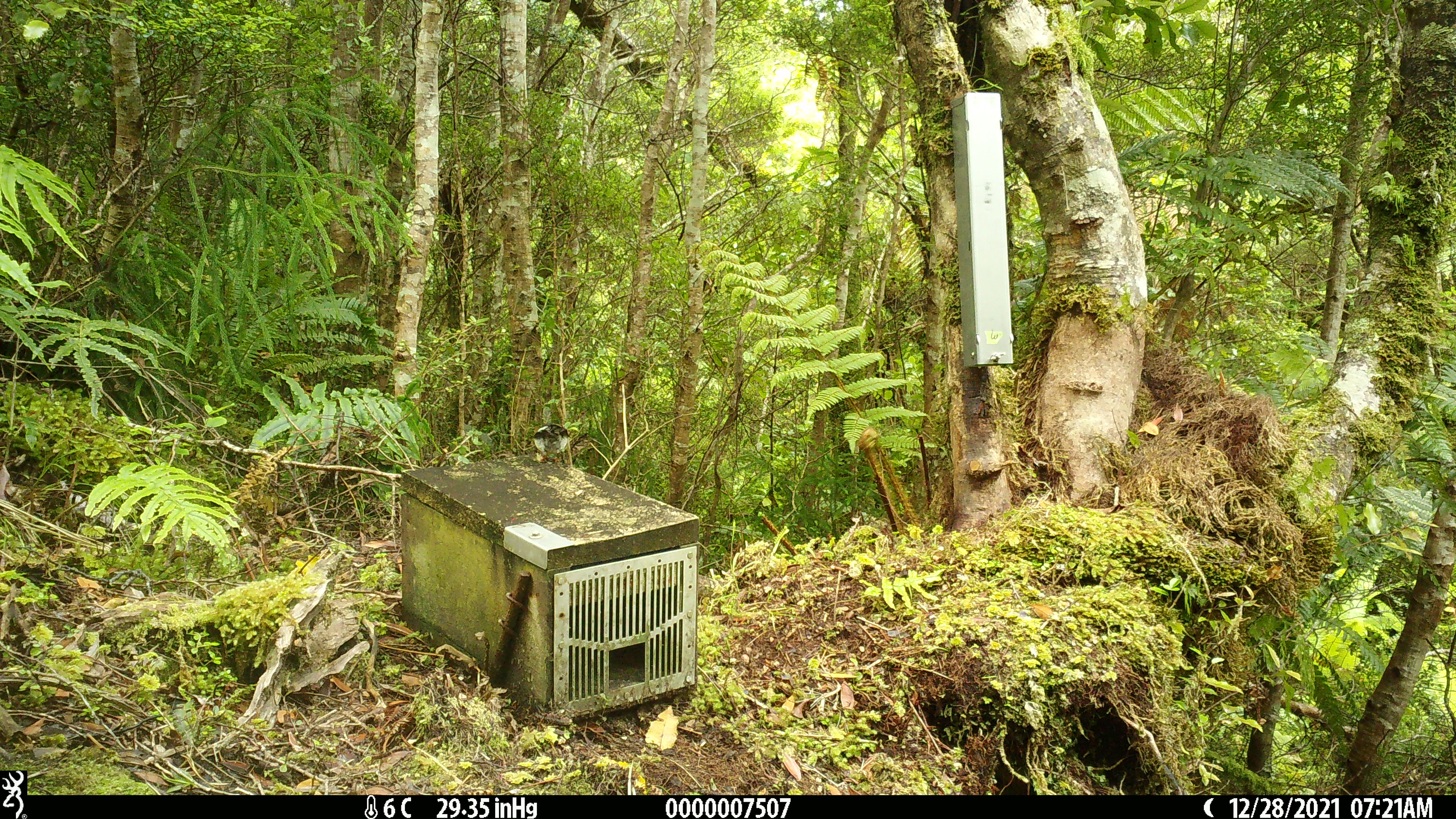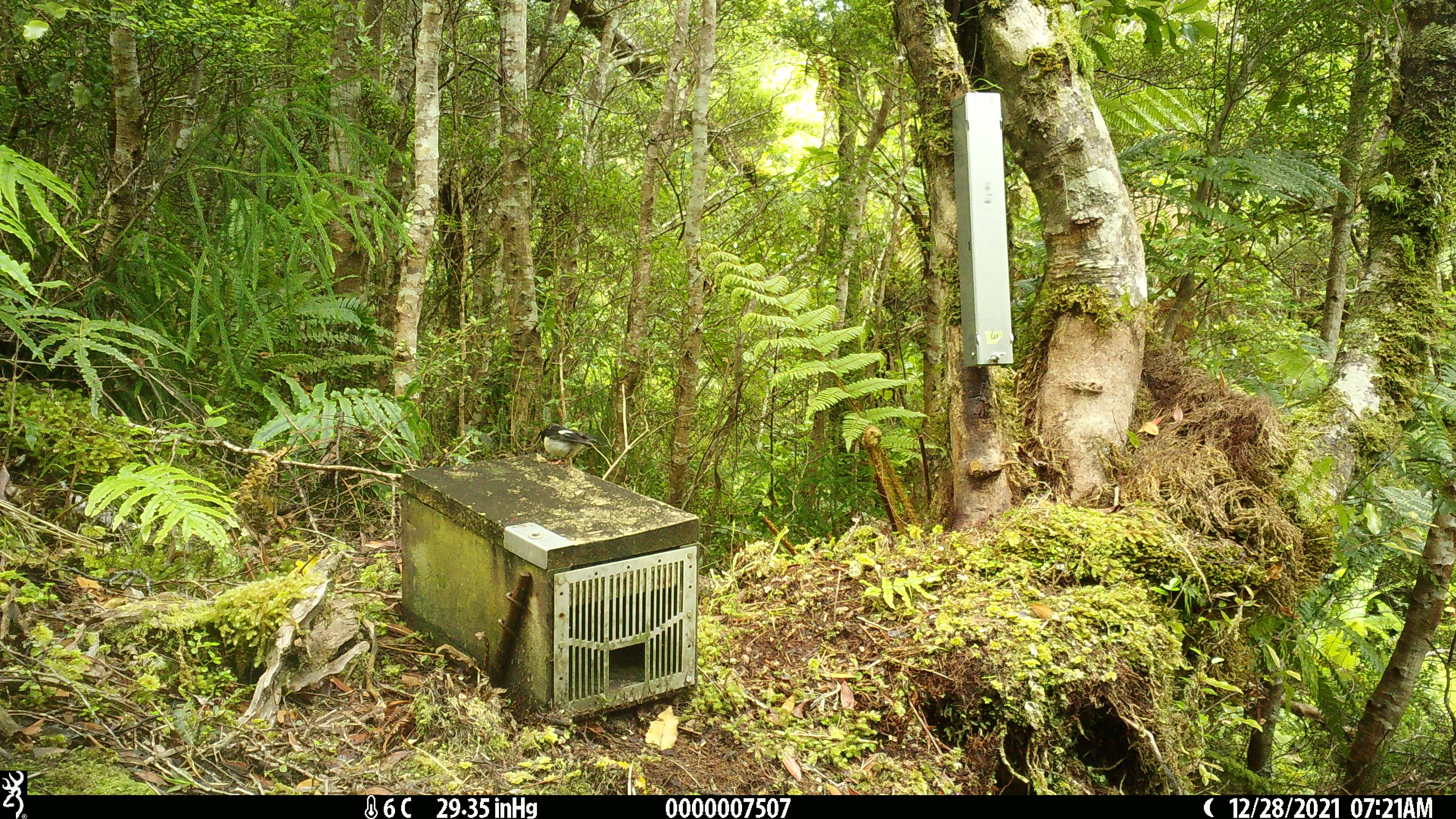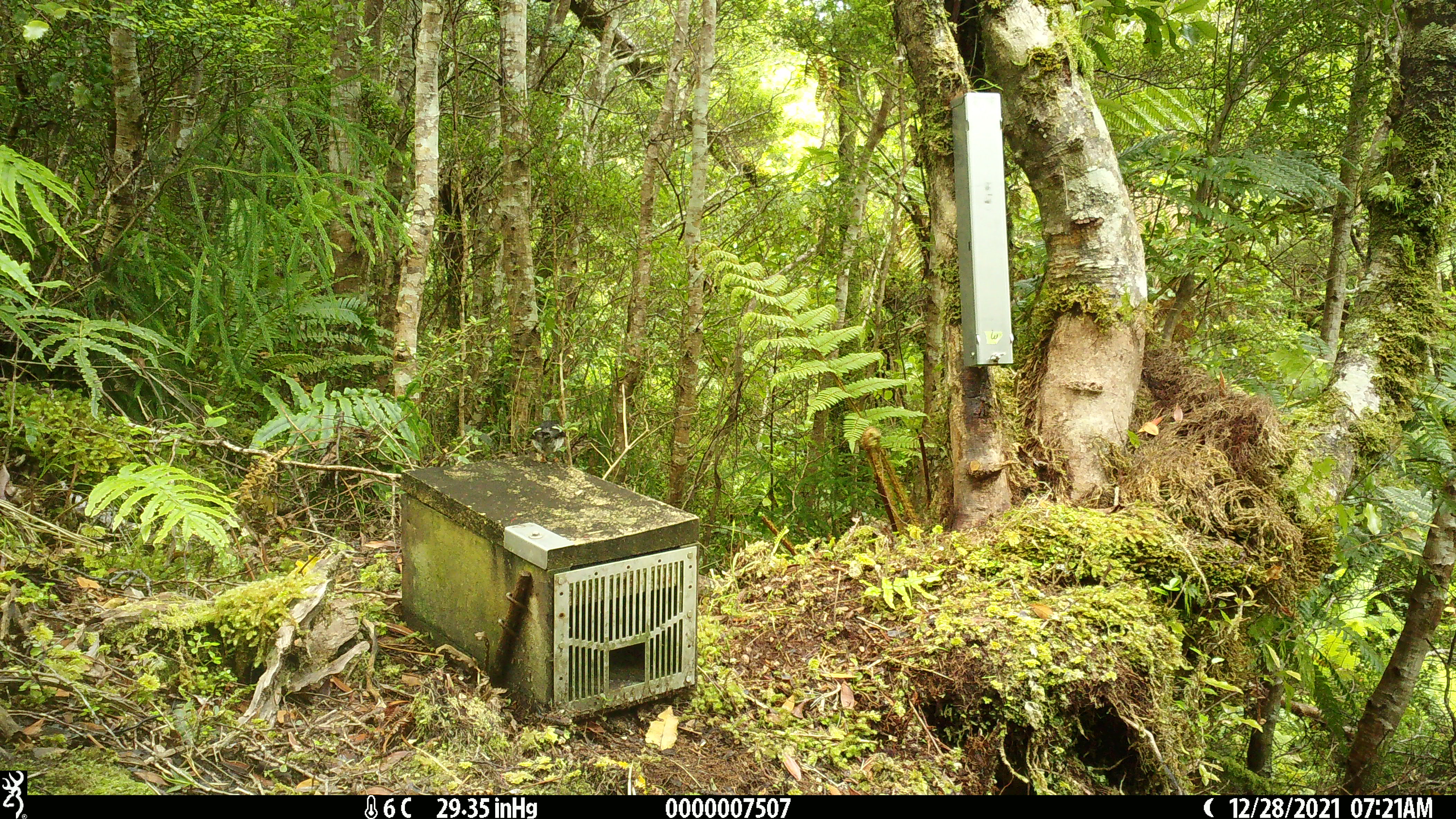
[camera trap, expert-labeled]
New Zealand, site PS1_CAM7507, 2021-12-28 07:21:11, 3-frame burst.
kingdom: Animalia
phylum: Chordata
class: Aves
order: Passeriformes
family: Petroicidae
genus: Petroica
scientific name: Petroica macrocephala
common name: tomtit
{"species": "tomtit (Petroica macrocephala)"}